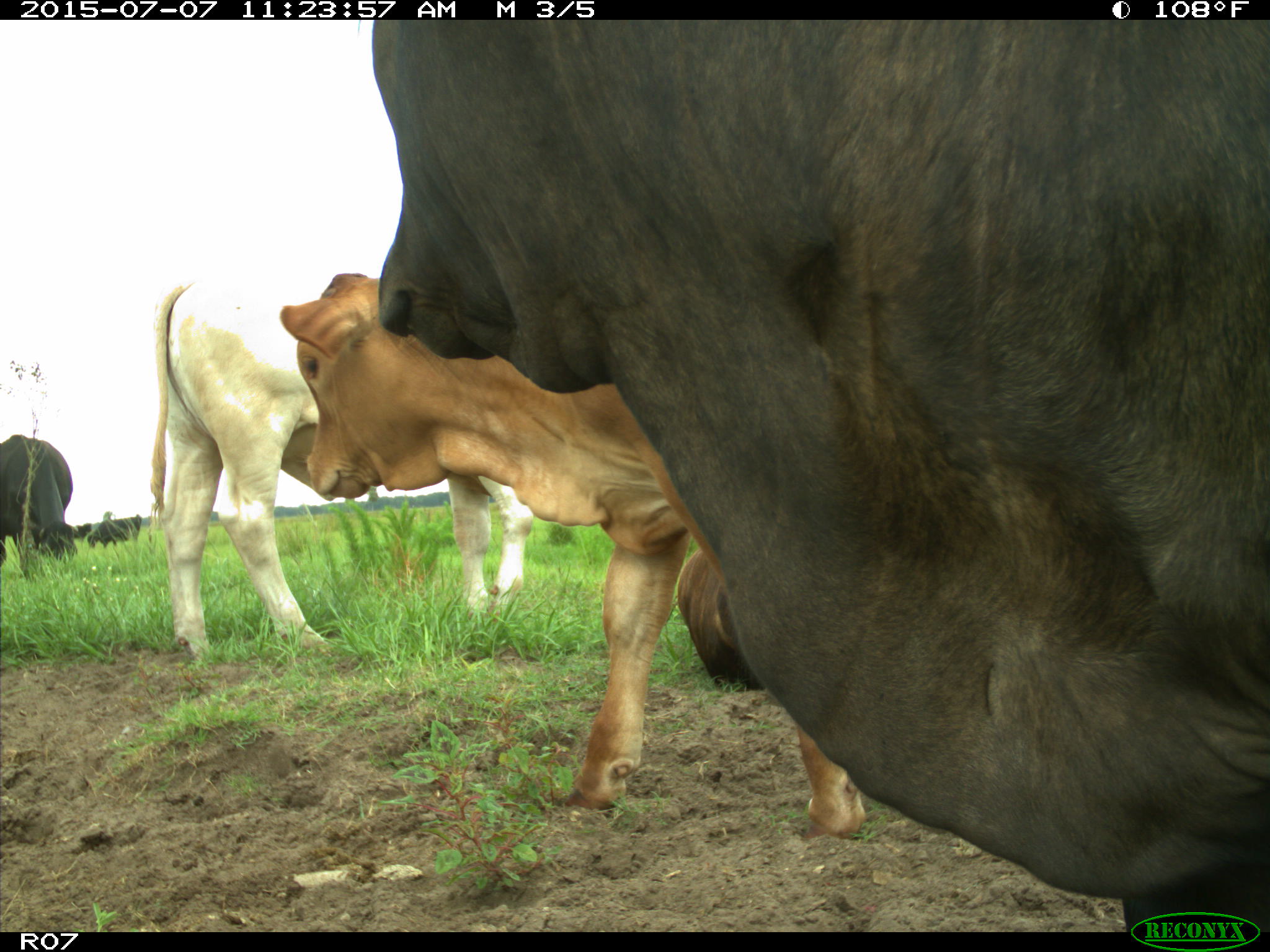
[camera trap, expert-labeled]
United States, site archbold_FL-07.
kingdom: Animalia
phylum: Chordata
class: Mammalia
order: Artiodactyla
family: Bovidae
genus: Bos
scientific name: Bos taurus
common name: domestic cow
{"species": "Bos taurus (domestic cow)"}